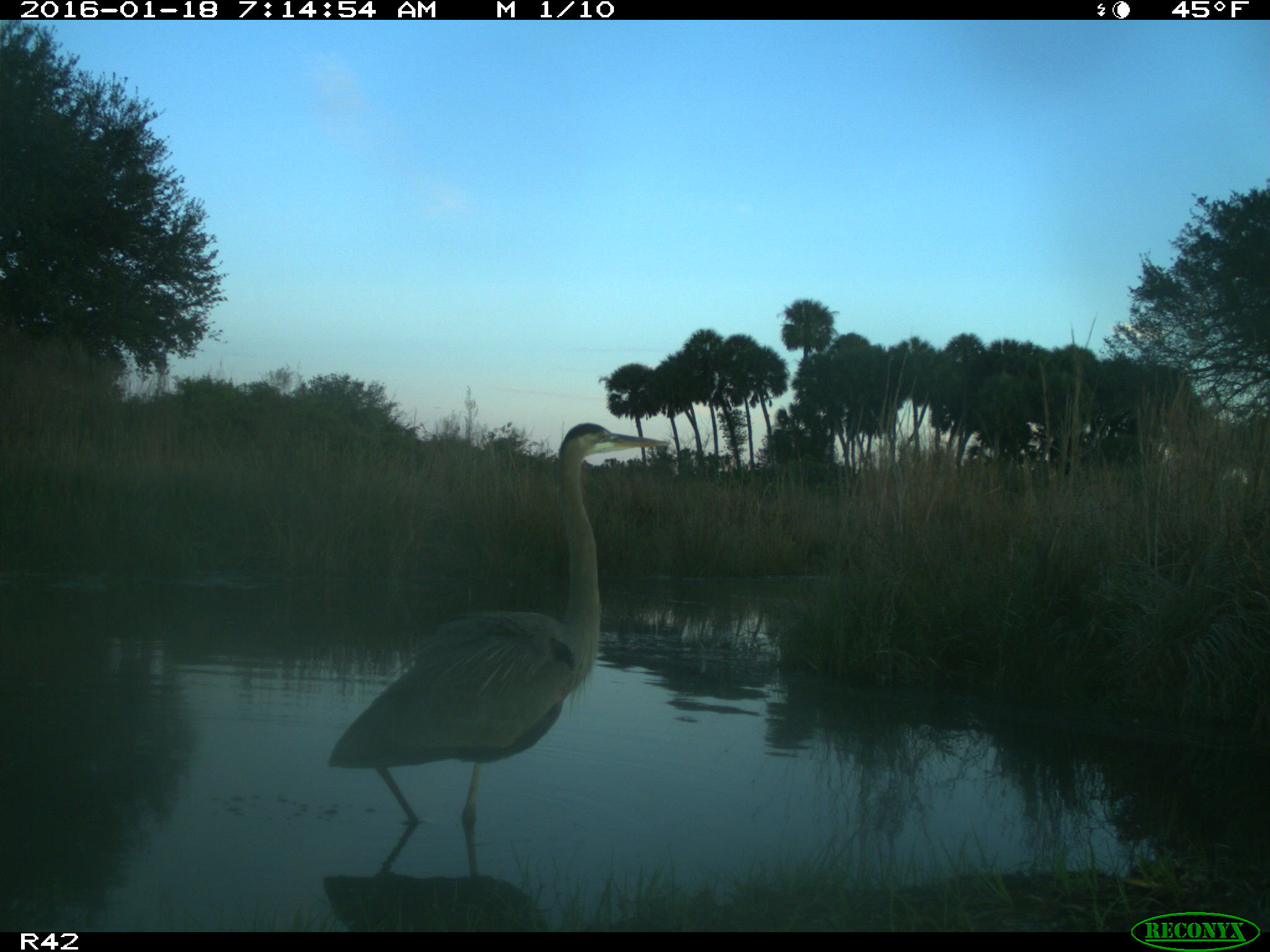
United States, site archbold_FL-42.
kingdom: Animalia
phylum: Chordata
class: Aves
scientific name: Aves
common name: birds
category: unidentified bird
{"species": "unidentified bird (birds) (Aves)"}